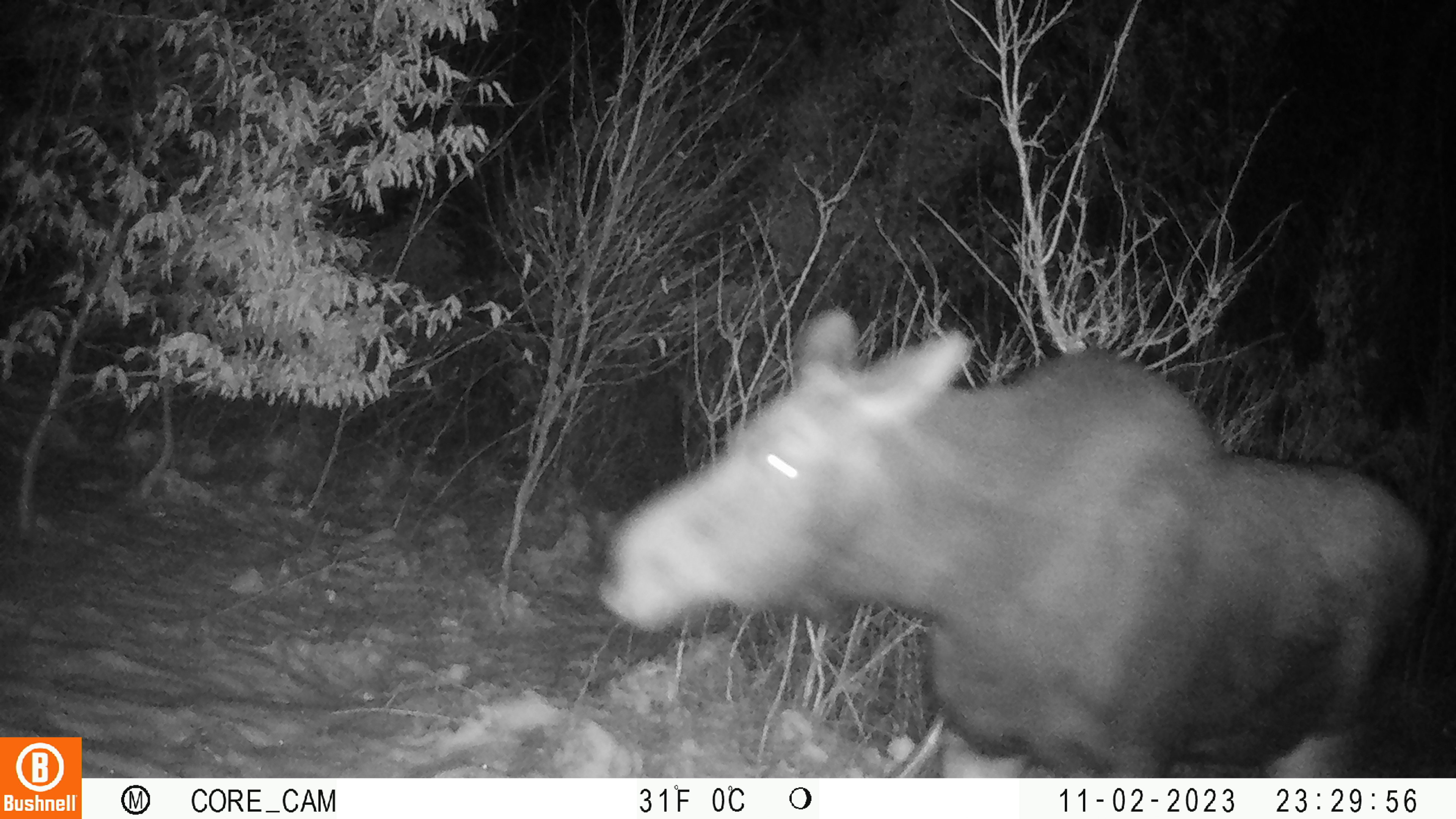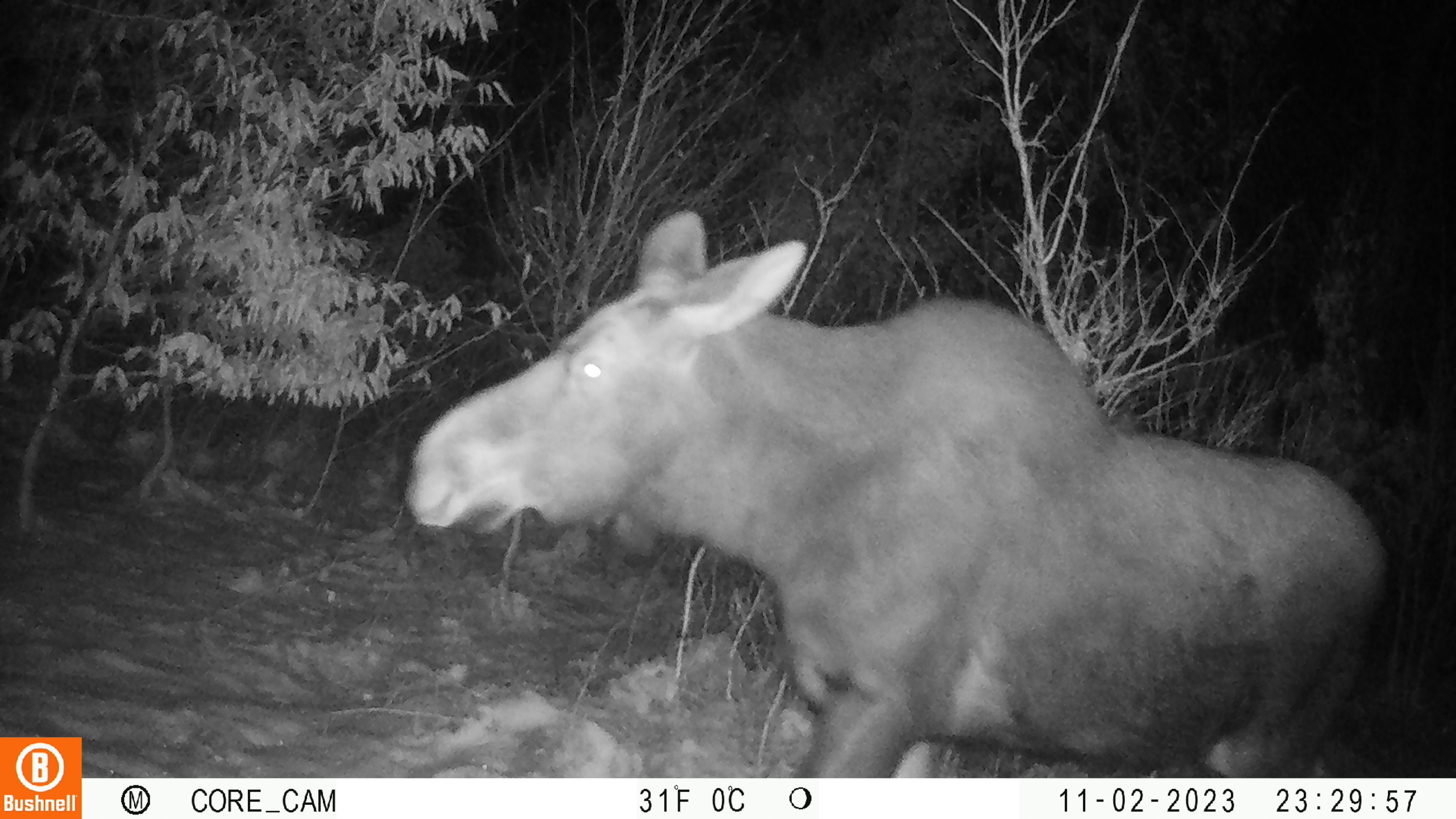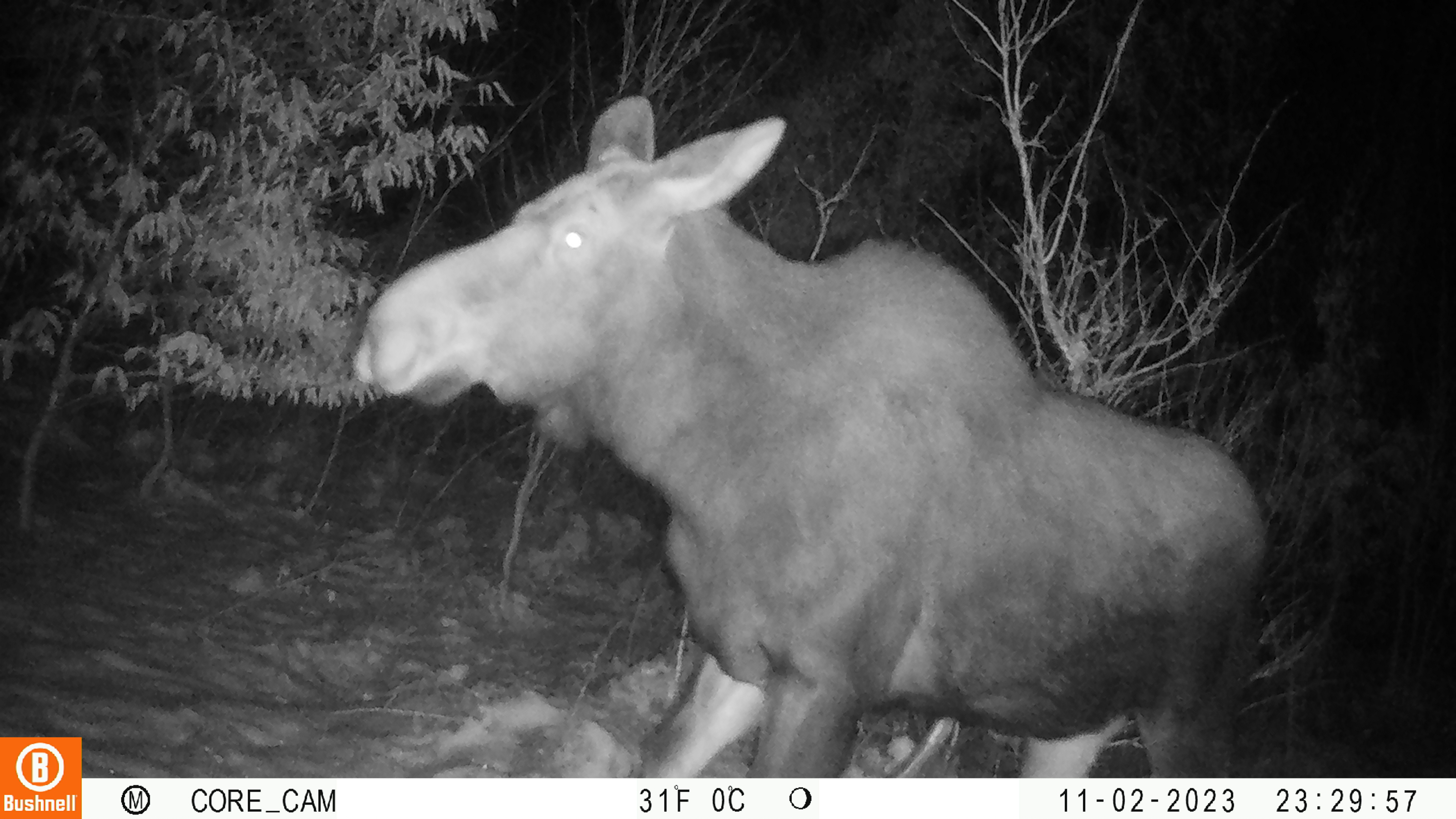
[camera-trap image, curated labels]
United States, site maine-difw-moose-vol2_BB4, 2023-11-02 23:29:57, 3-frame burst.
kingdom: Animalia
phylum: Chordata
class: Mammalia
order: Artiodactyla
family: Cervidae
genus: Alces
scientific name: Alces alces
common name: moose